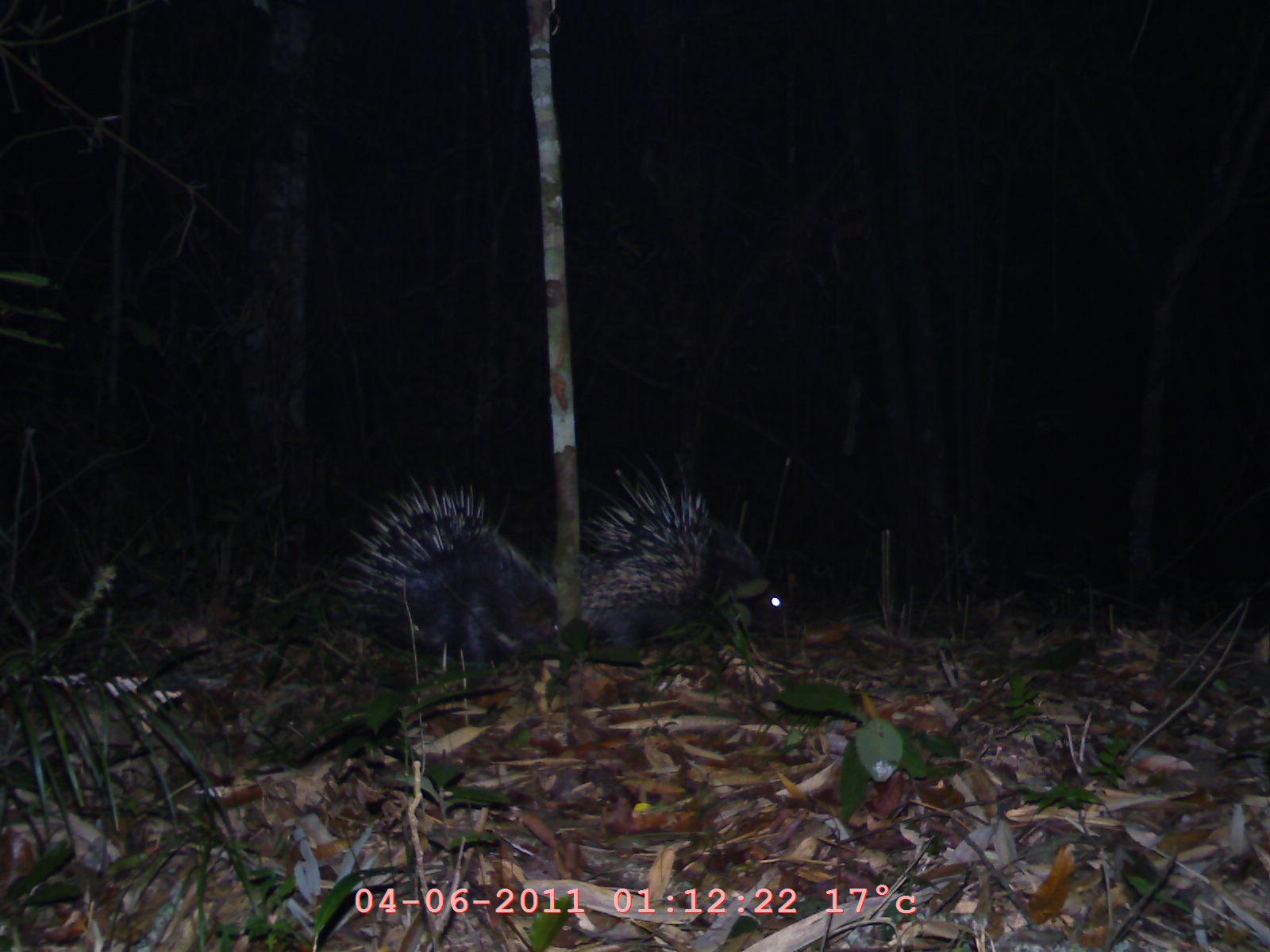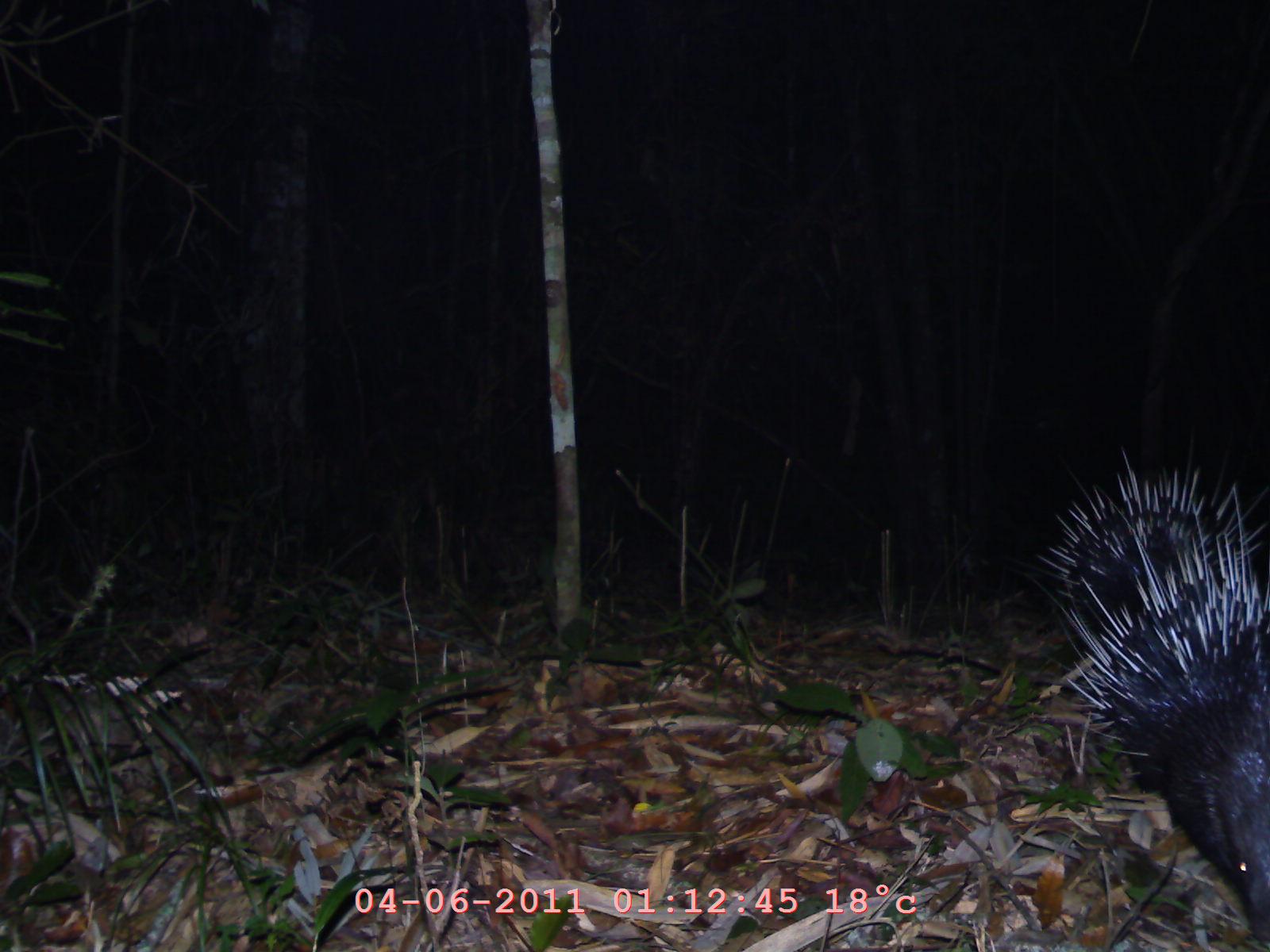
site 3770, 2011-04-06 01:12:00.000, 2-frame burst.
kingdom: Animalia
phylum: Chordata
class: Mammalia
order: Rodentia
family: Hystricidae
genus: Hystrix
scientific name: Hystrix brachyura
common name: east asian porcupine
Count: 2.